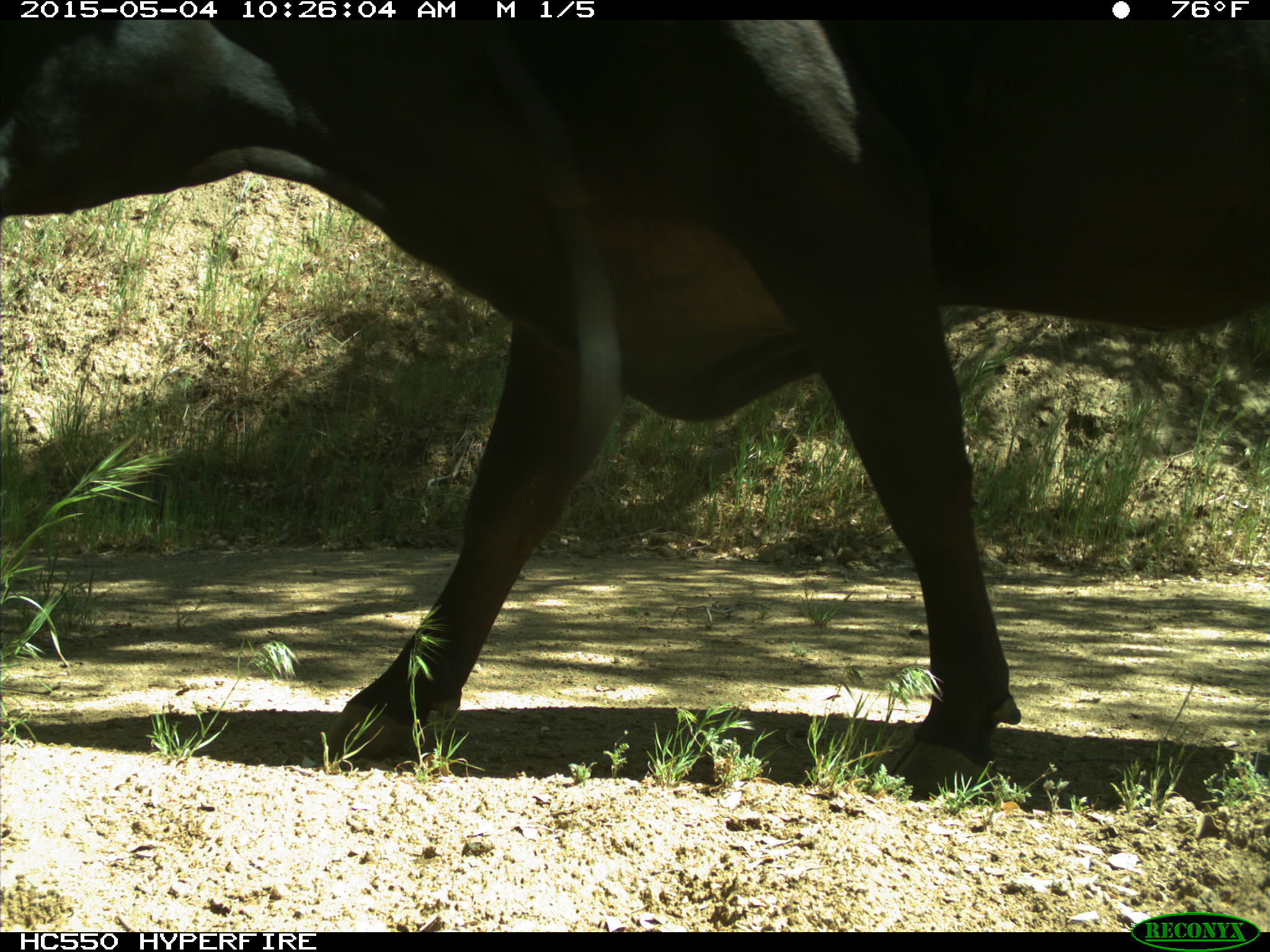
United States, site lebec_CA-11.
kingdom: Animalia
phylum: Chordata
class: Mammalia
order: Artiodactyla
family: Bovidae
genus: Bos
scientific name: Bos taurus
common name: domestic cow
Bos taurus (domestic cow).